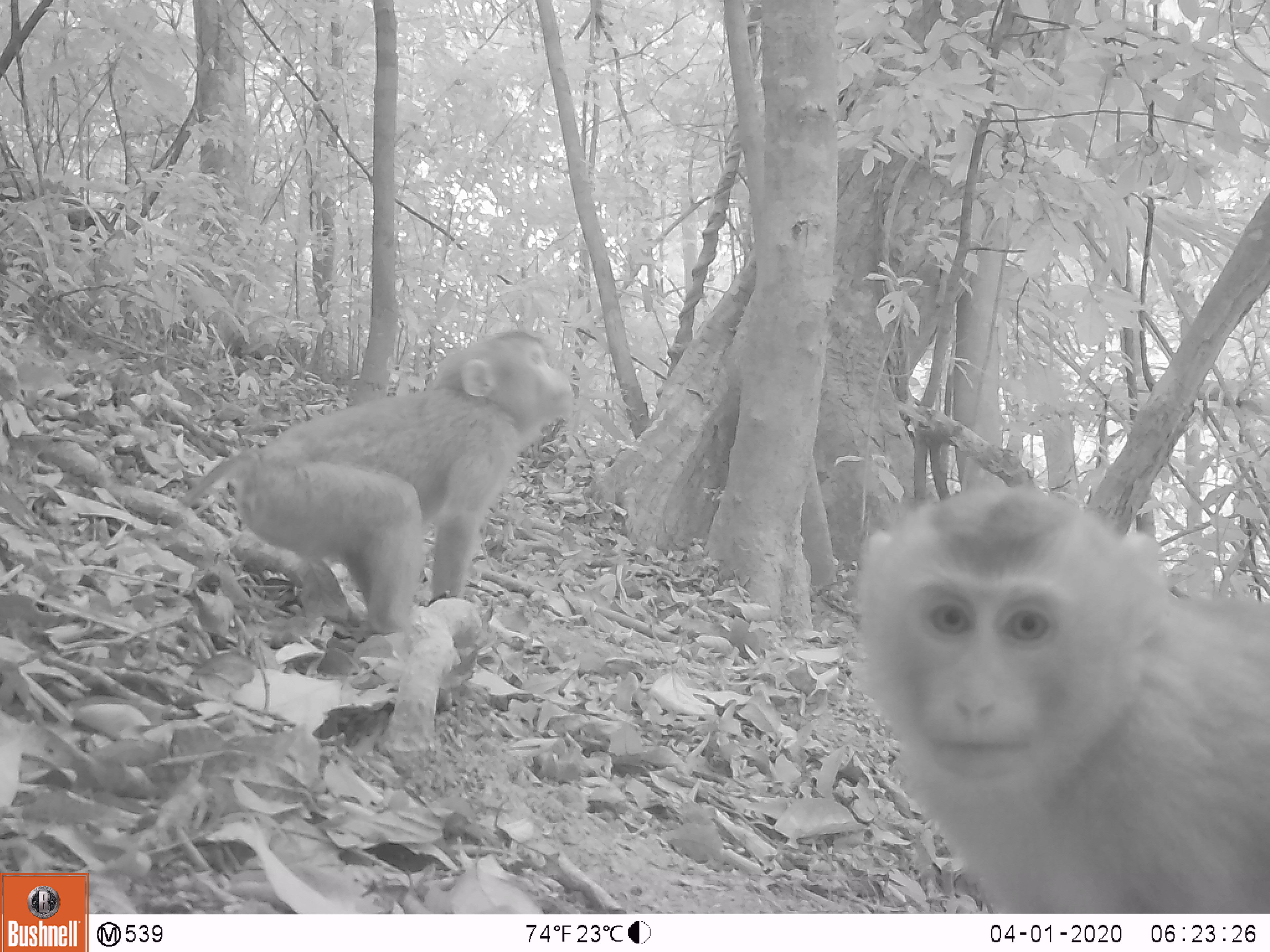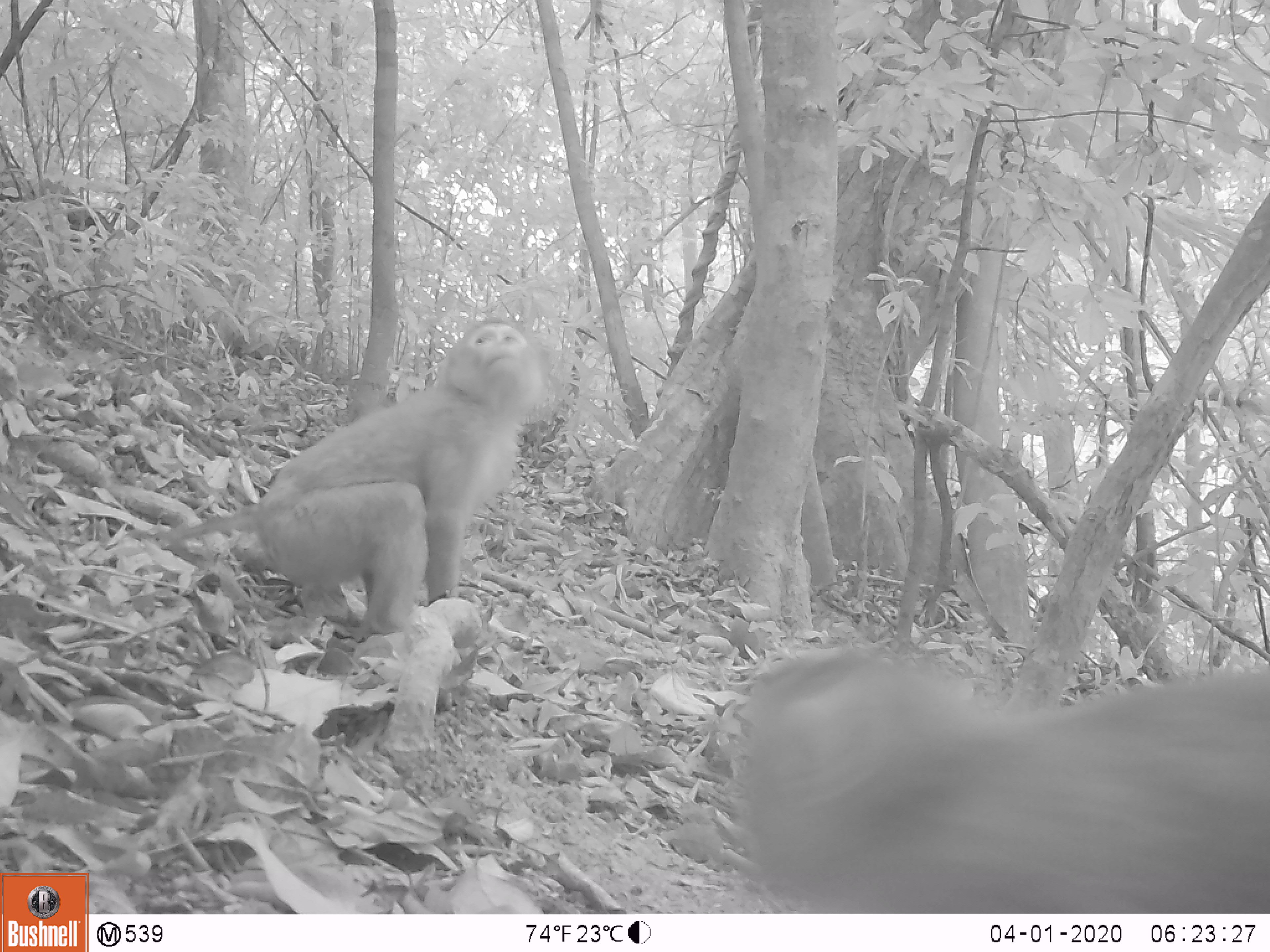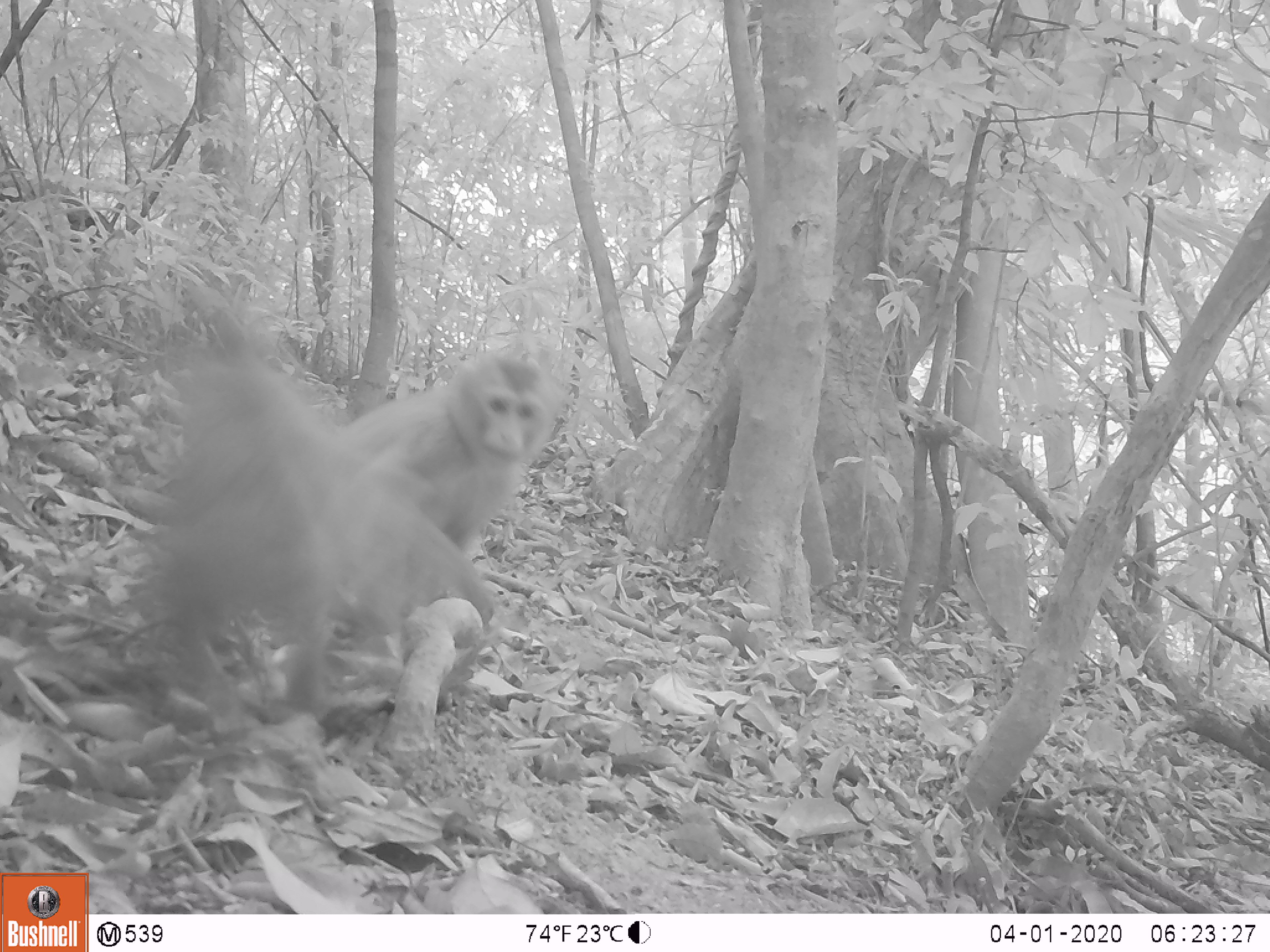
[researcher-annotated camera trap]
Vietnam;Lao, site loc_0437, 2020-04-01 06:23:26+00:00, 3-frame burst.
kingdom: Animalia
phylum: Chordata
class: Mammalia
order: Primates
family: Cercopithecidae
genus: Macaca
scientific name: Macaca nemestrina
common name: pig-tailed macaque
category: pig tailed macaque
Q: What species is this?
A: Pig tailed macaque (pig-tailed macaque) (Macaca nemestrina).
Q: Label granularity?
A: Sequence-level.